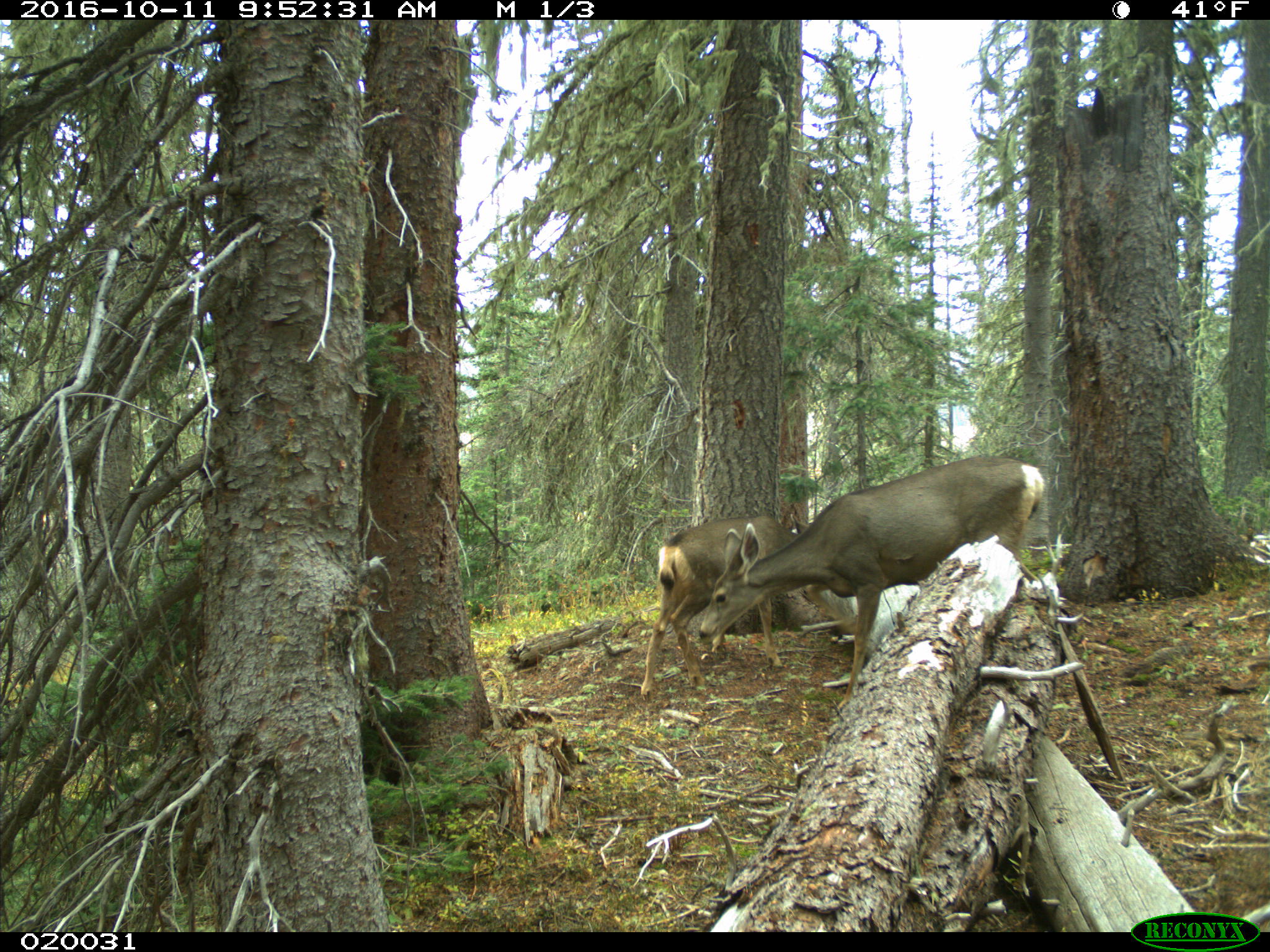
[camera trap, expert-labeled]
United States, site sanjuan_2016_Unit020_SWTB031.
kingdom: Animalia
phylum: Chordata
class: Mammalia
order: Artiodactyla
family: Cervidae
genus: Odocoileus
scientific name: Odocoileus hemionus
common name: mule deer